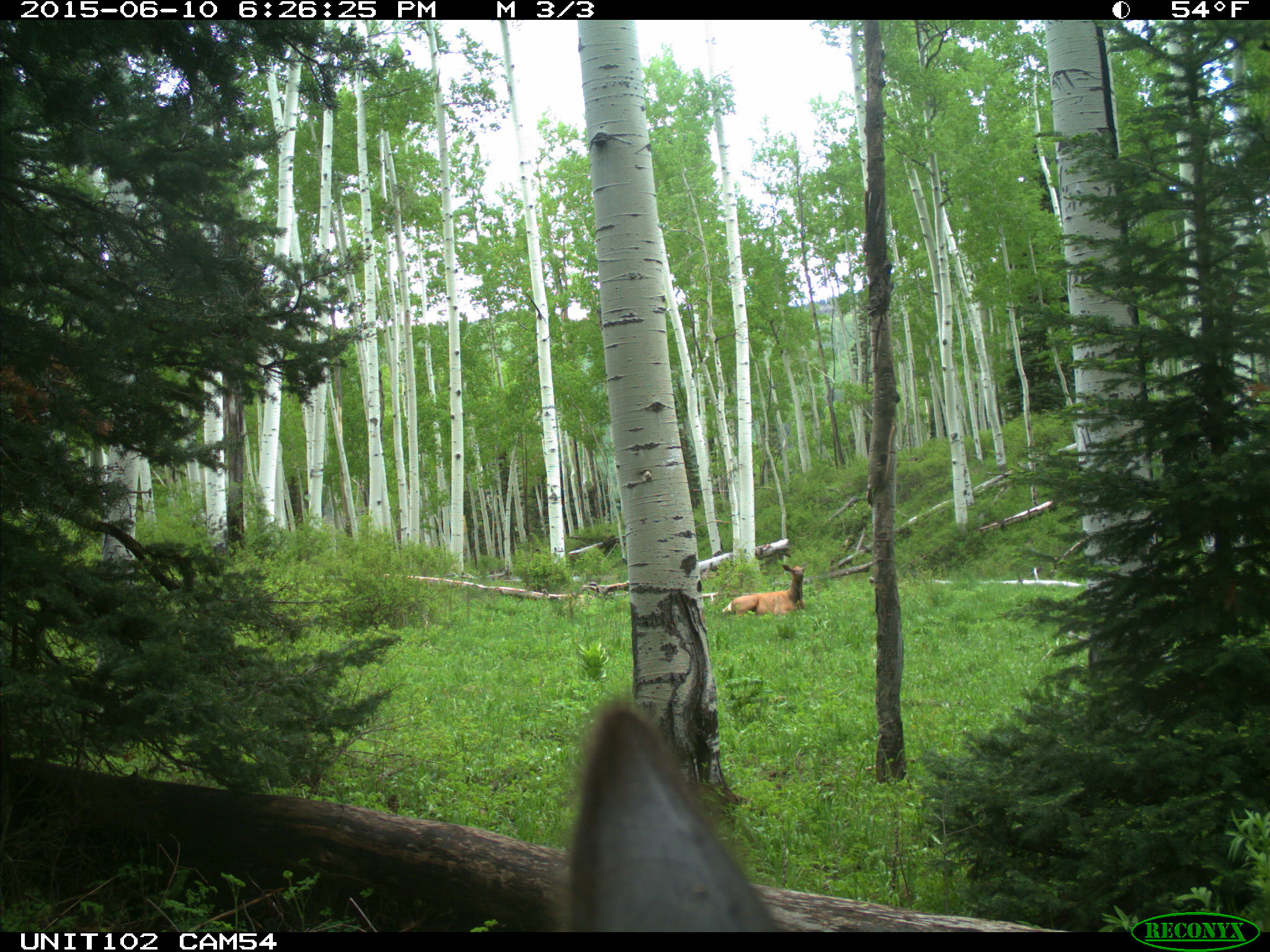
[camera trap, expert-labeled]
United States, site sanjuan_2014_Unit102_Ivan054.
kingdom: Animalia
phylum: Chordata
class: Mammalia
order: Artiodactyla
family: Cervidae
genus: Cervus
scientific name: Cervus elaphus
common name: red deer